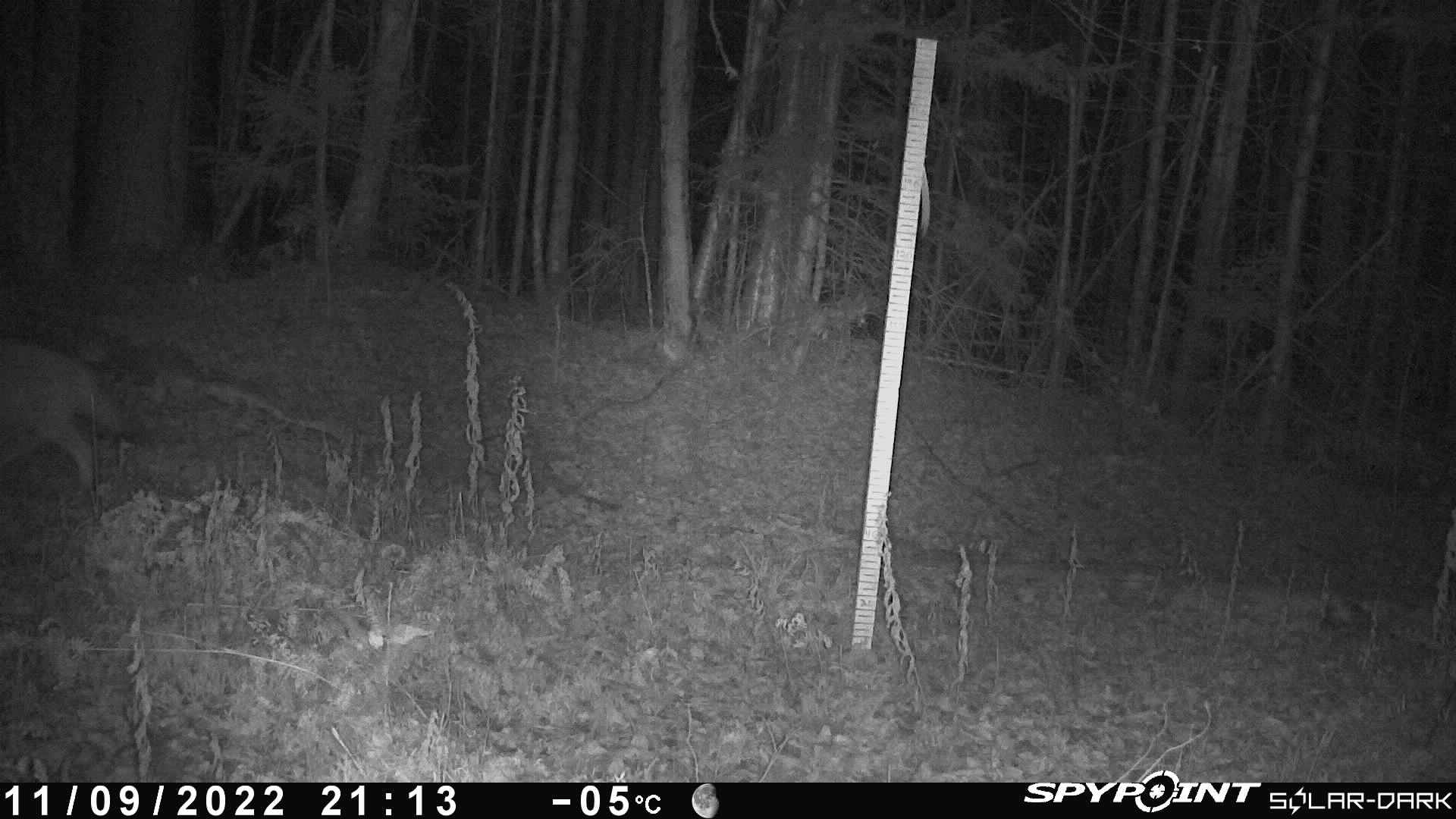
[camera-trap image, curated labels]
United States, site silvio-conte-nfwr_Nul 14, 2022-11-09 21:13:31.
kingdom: Animalia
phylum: Chordata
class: Mammalia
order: Carnivora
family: Canidae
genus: Canis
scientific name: Canis latrans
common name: coyote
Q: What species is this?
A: Coyote (Canis latrans).